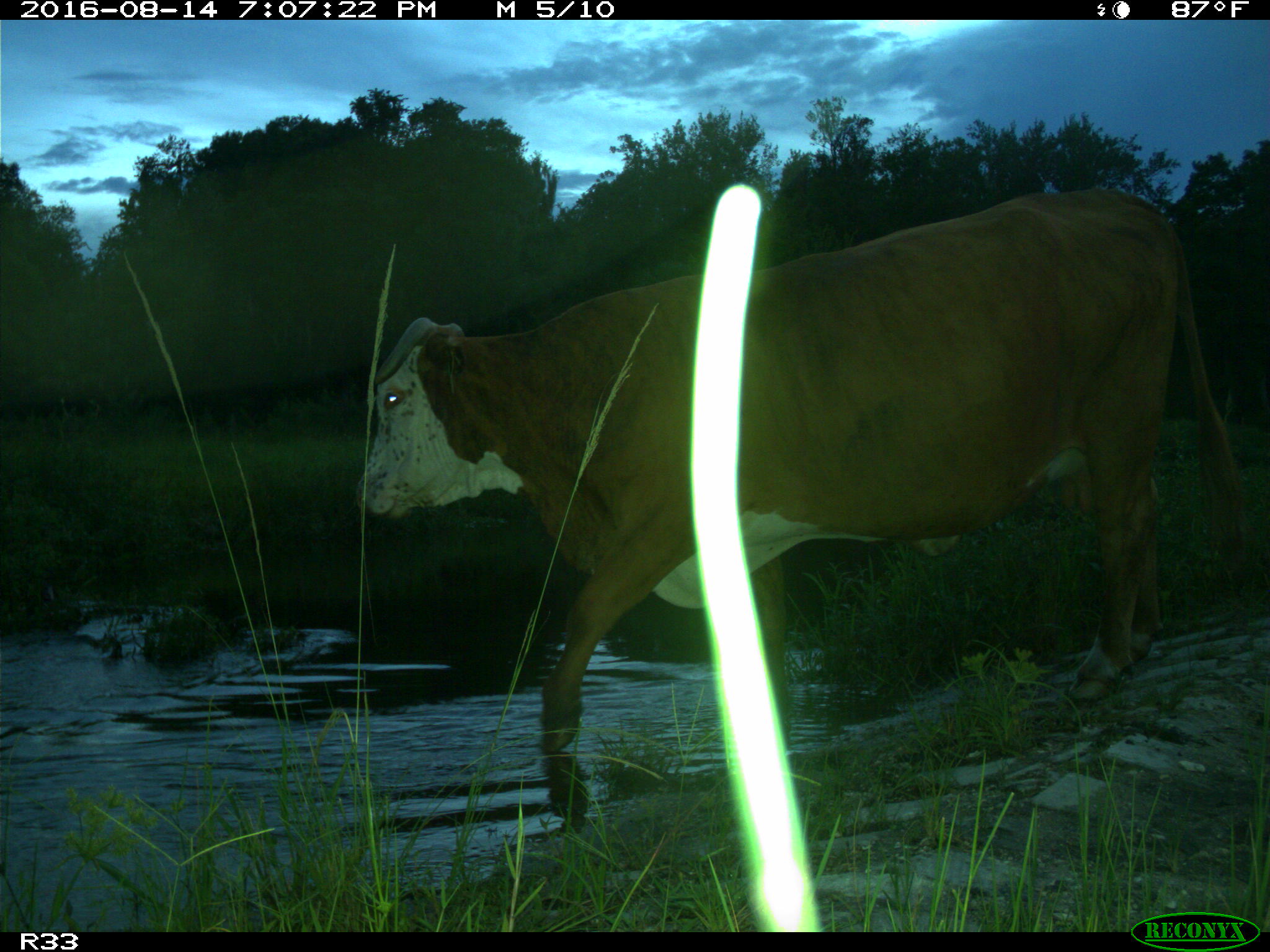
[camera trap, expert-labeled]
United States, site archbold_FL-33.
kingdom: Animalia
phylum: Chordata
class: Mammalia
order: Artiodactyla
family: Bovidae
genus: Bos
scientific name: Bos taurus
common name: domestic cow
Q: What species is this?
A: Bos taurus (domestic cow).